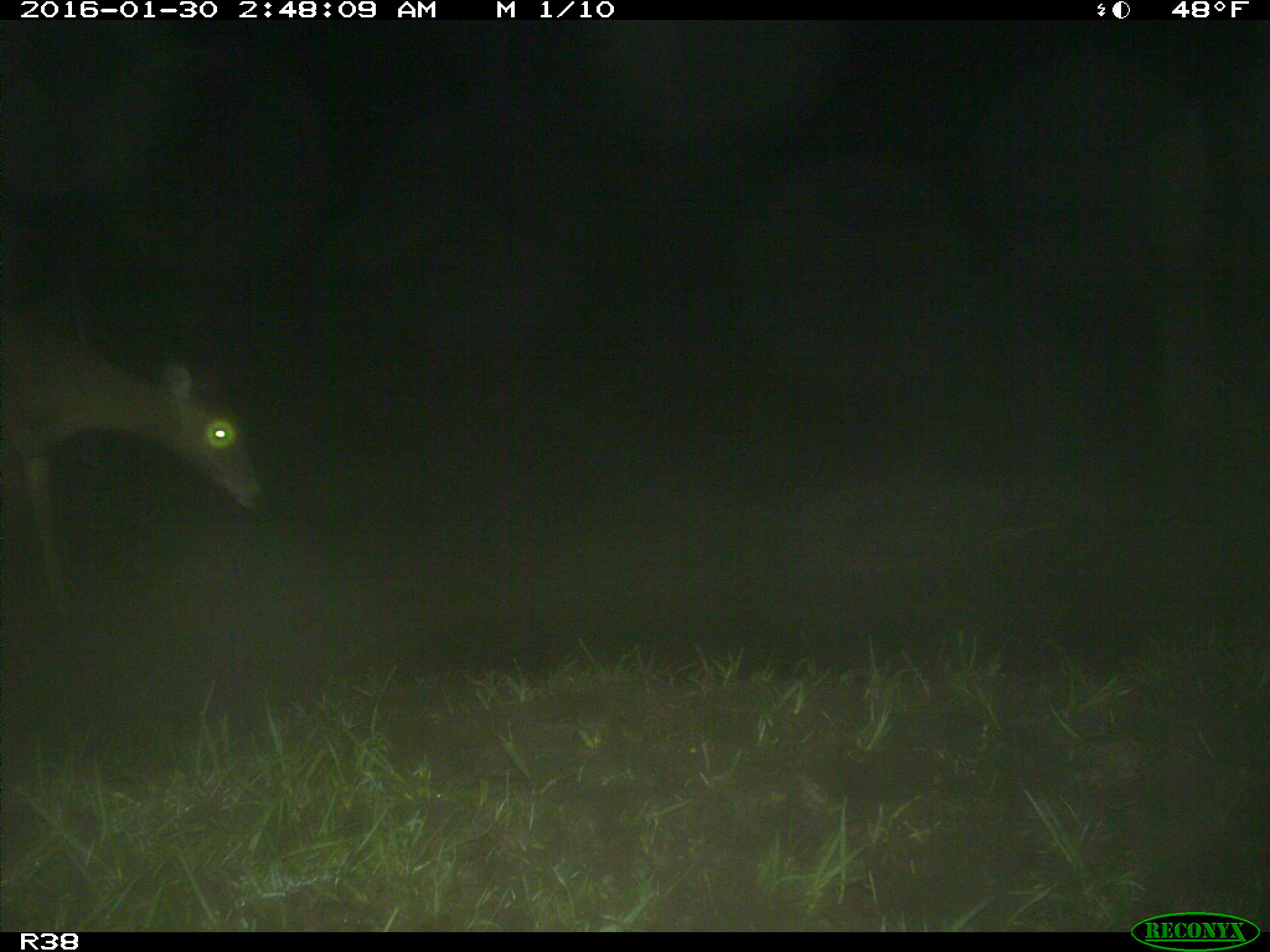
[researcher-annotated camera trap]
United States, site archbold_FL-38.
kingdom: Animalia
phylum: Chordata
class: Mammalia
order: Artiodactyla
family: Cervidae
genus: Odocoileus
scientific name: Odocoileus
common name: deer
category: unidentified deer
Unidentified deer (deer) (Odocoileus).